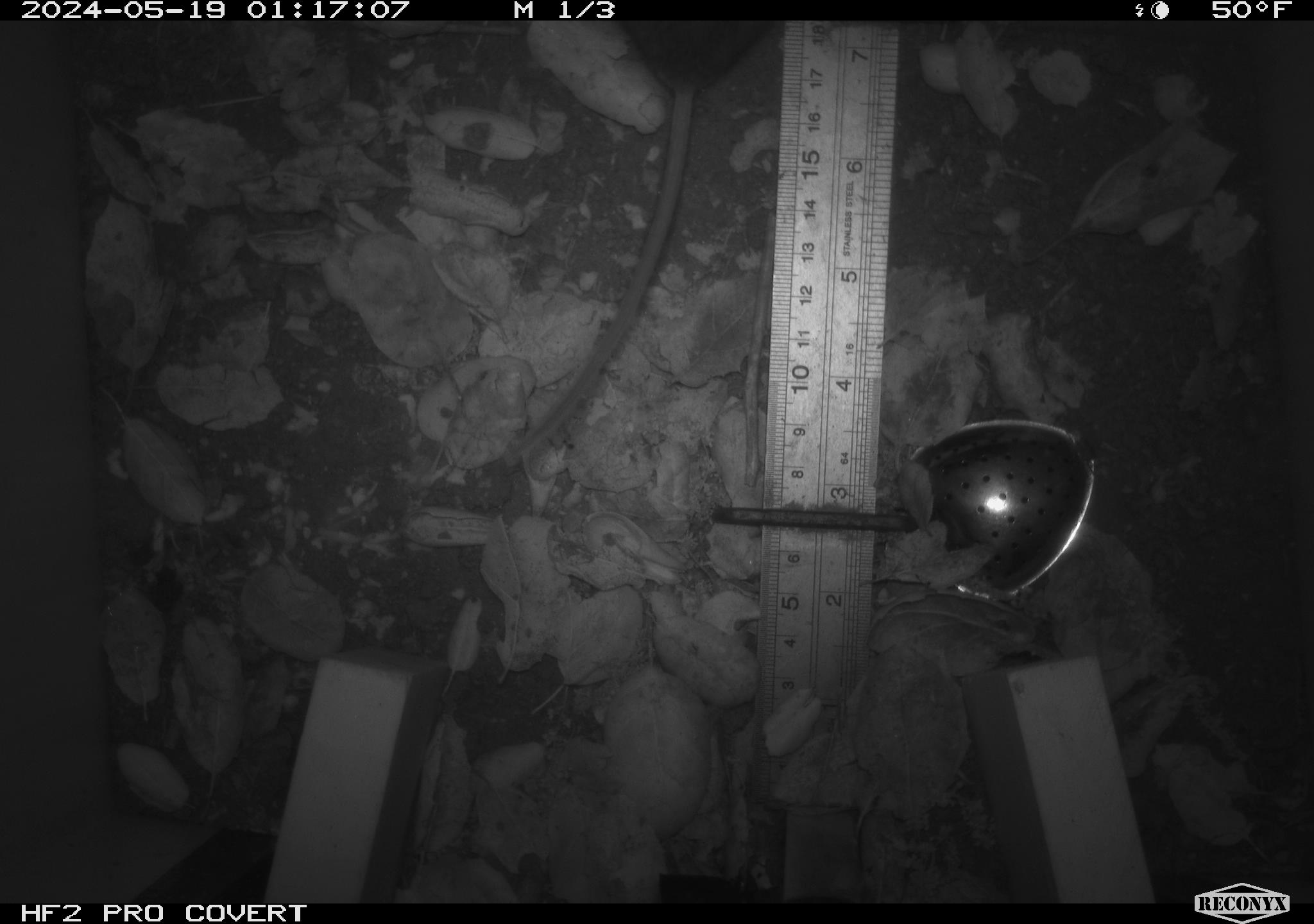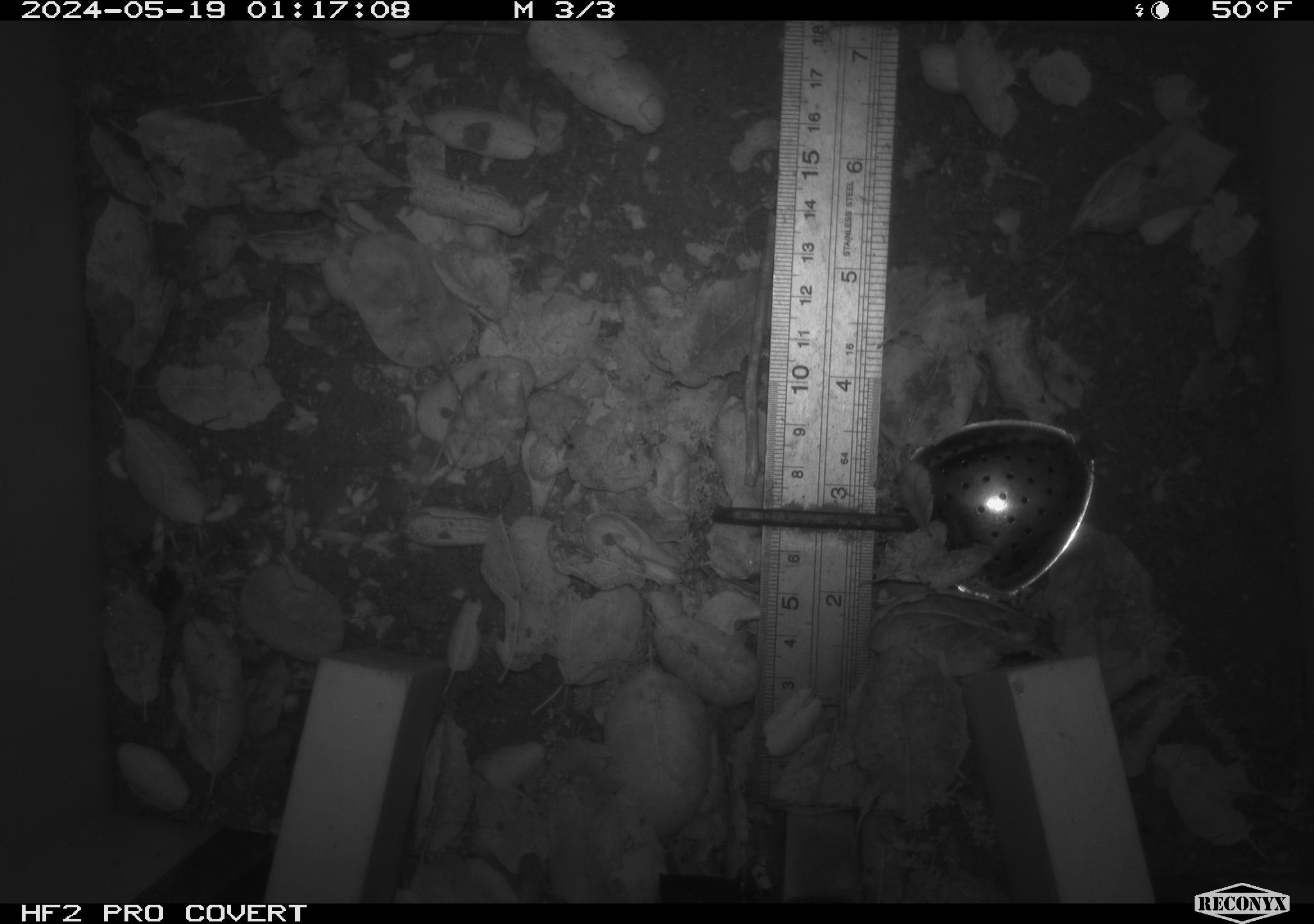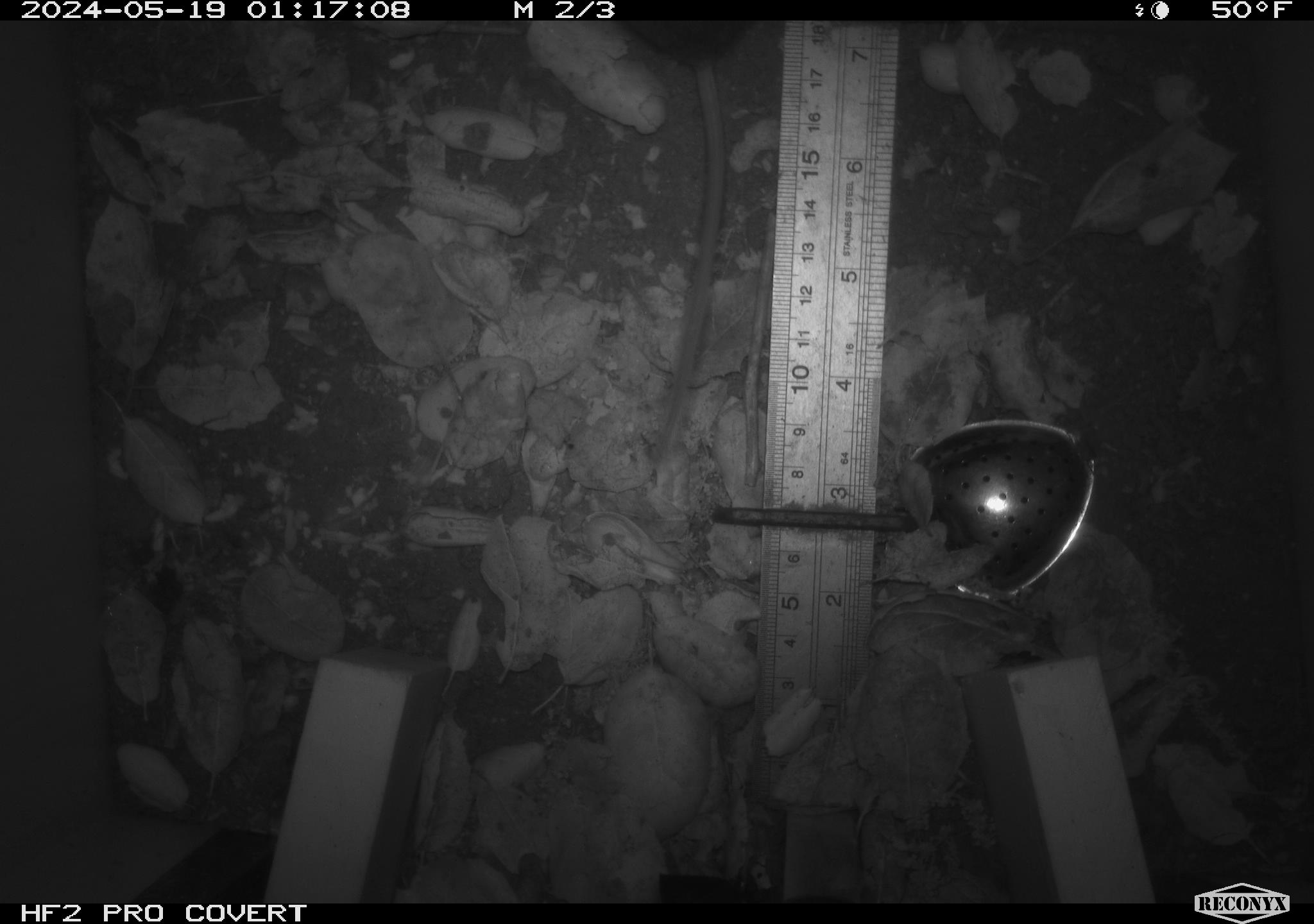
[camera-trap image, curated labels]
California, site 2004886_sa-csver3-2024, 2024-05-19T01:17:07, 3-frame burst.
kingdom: Animalia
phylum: Chordata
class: Mammalia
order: Rodentia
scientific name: Rodentia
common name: rodent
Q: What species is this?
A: Rodent (Rodentia).